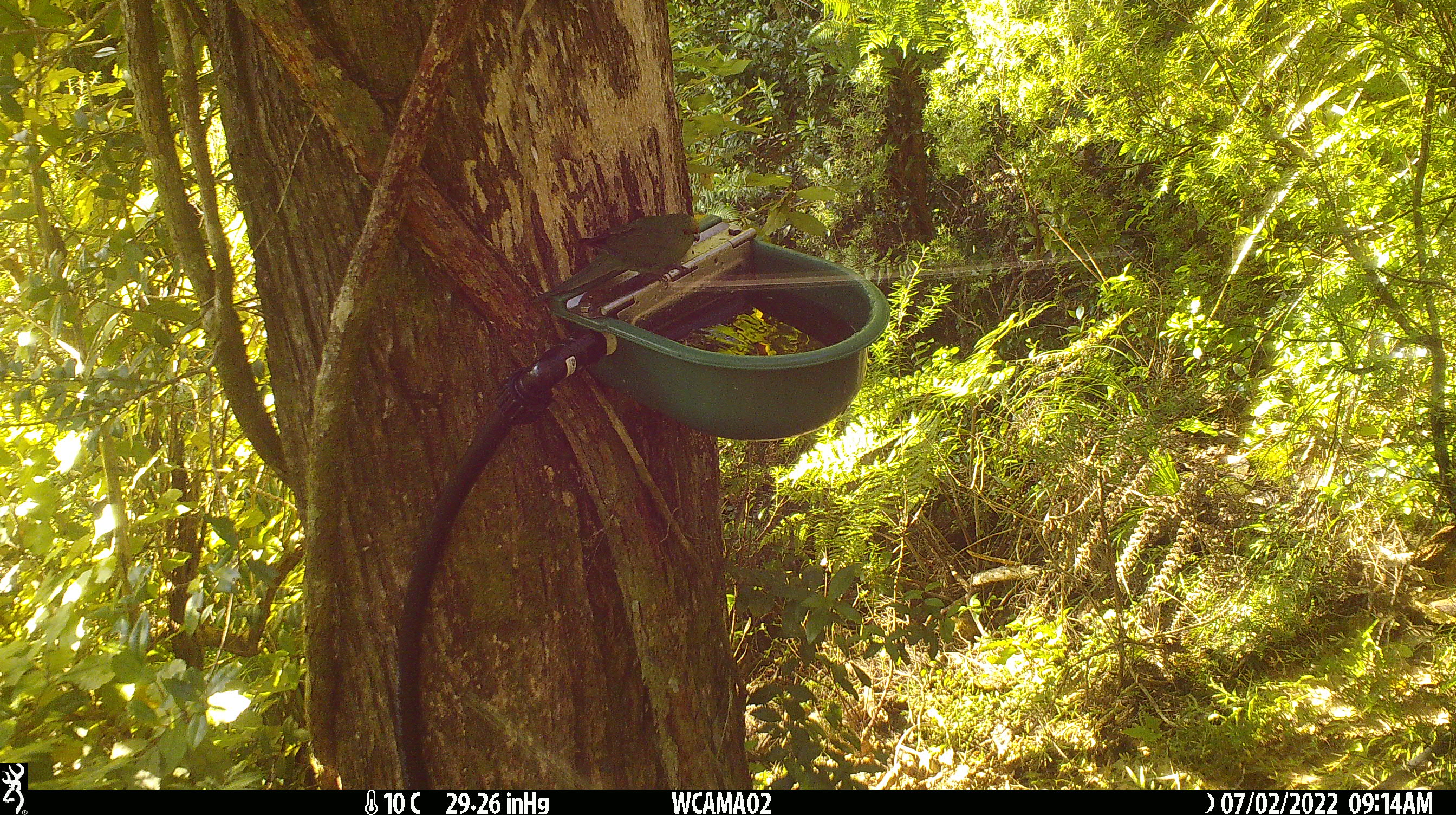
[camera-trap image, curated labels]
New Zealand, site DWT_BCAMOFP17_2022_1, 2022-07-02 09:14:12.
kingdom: Animalia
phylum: Chordata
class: Aves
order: Psittaciformes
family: Psittaculidae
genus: Cyanoramphus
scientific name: Cyanoramphus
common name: parakeet